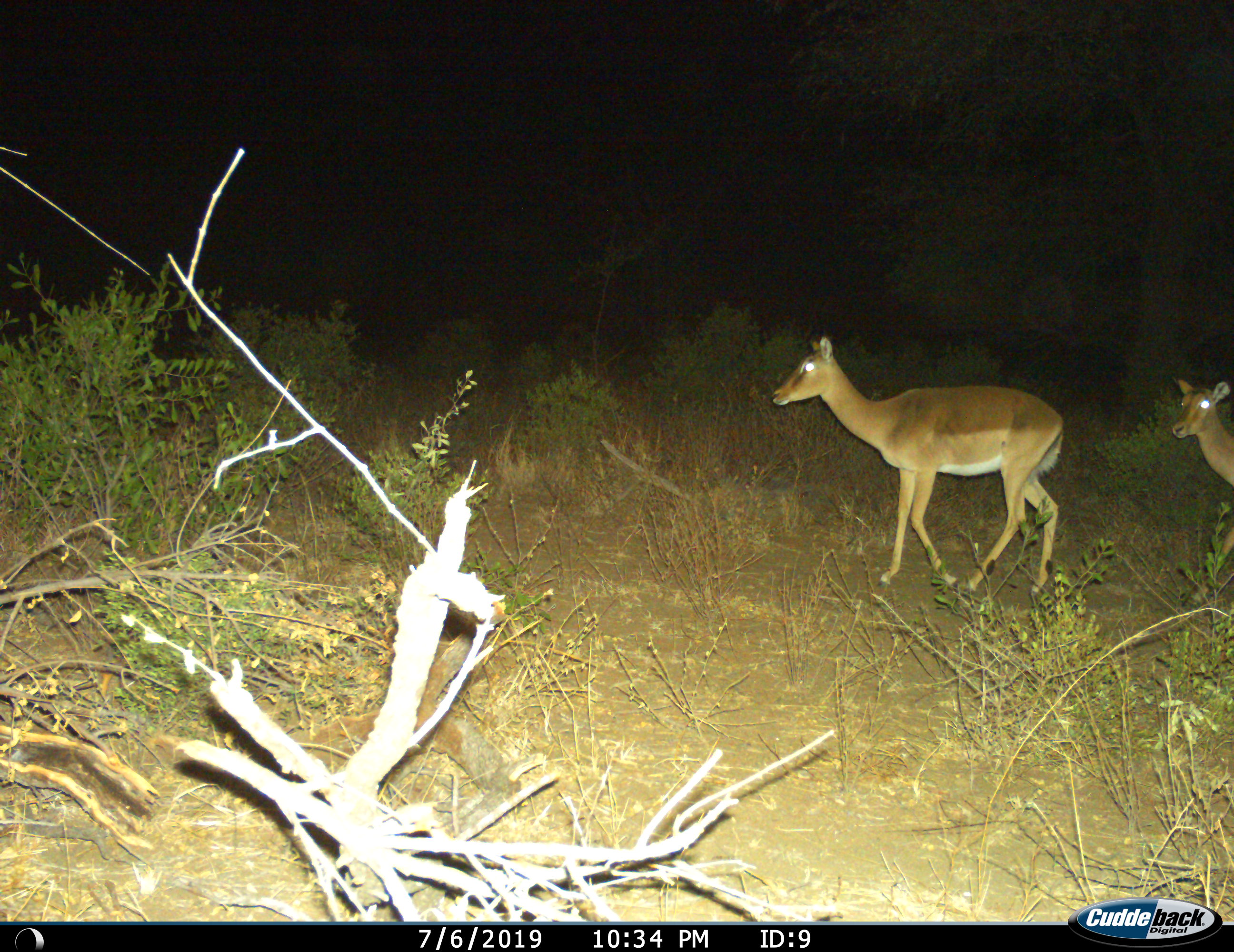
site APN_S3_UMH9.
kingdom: Animalia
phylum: Chordata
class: Mammalia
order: Artiodactyla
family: Bovidae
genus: Aepyceros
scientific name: Aepyceros melampus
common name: impala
Impala (Aepyceros melampus), count 2. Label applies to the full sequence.